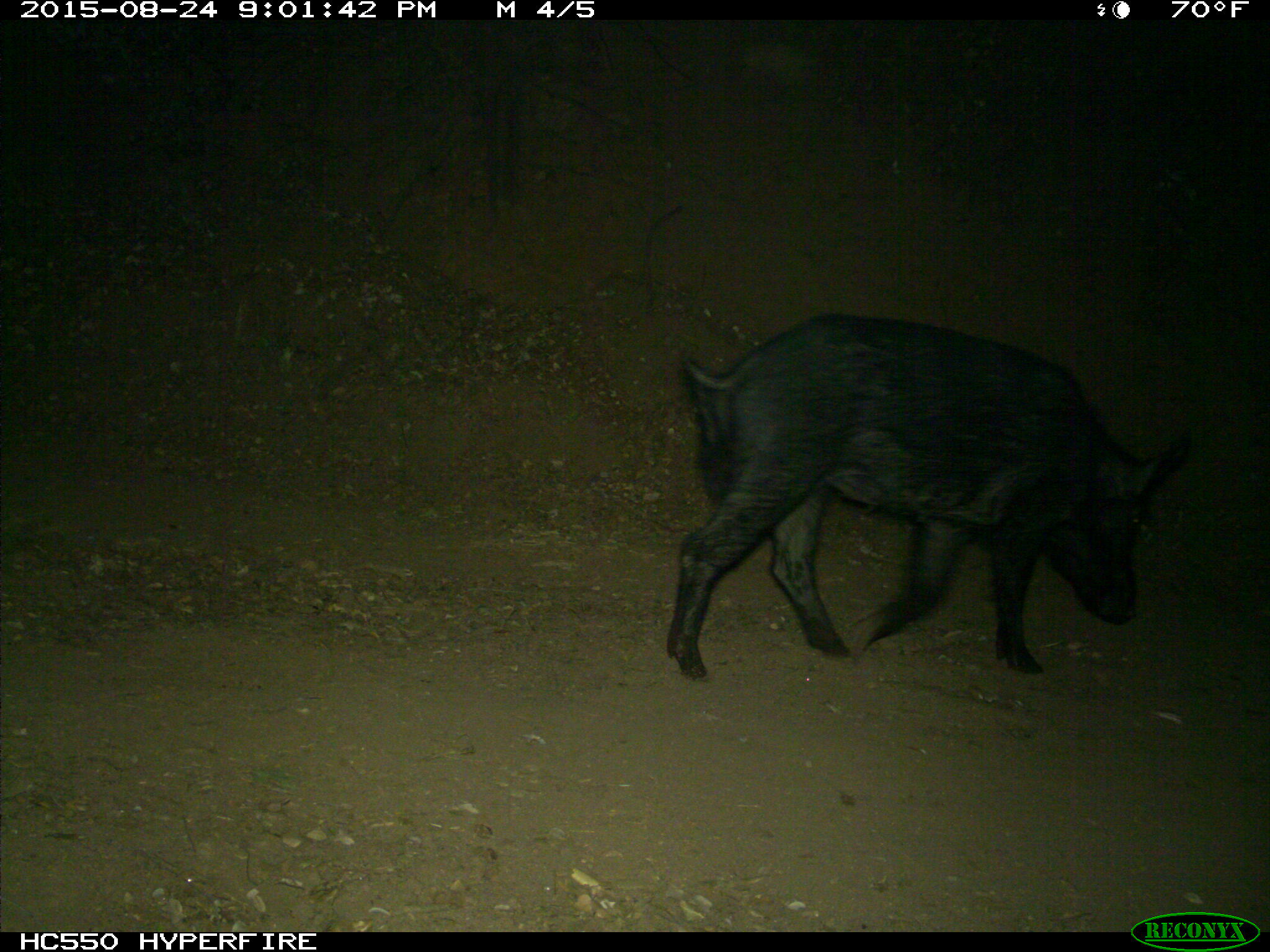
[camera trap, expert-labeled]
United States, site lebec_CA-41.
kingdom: Animalia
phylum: Chordata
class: Mammalia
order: Artiodactyla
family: Suidae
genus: Sus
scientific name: Sus scrofa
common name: wild boar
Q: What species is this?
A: Sus scrofa (wild boar).